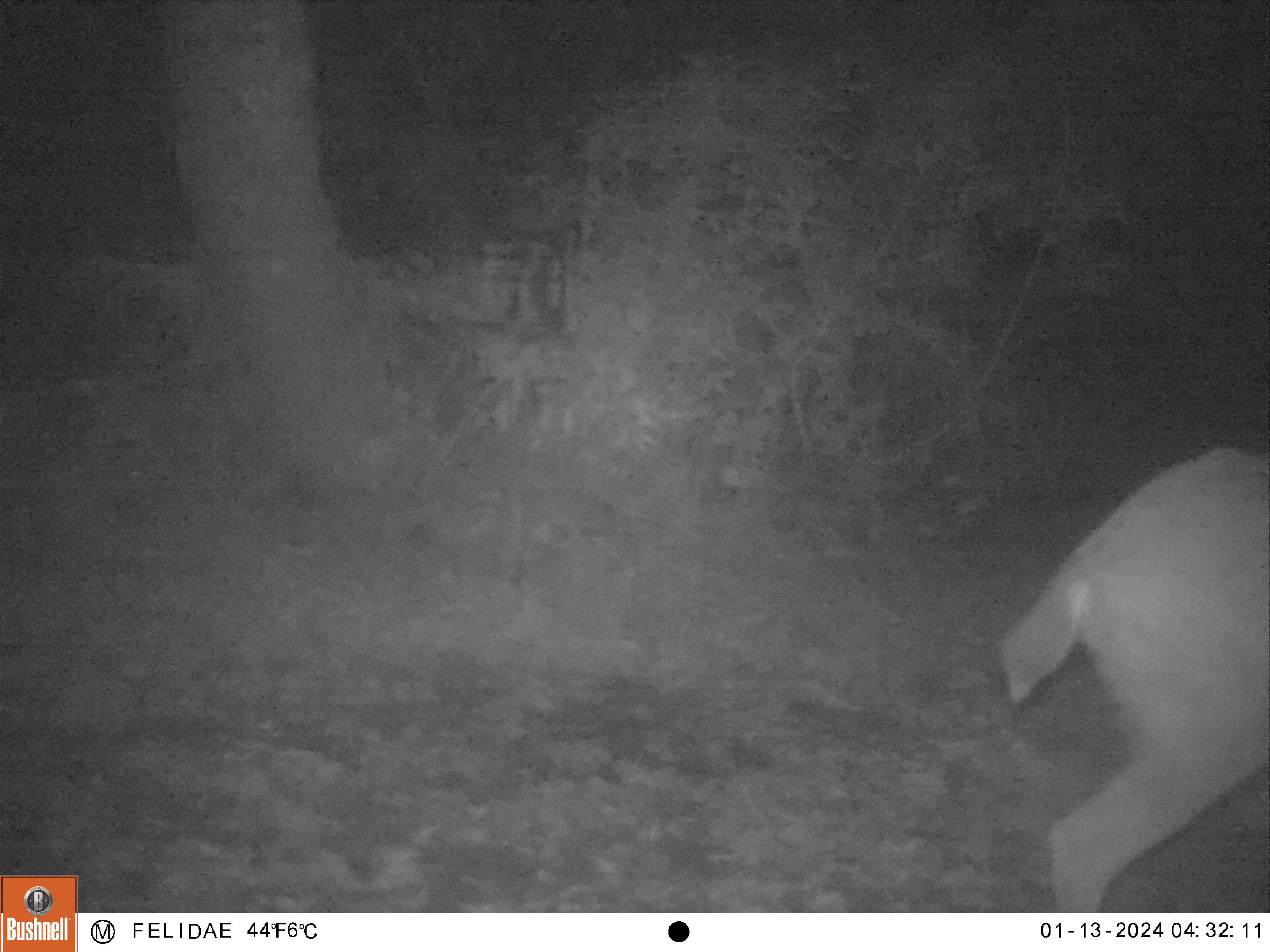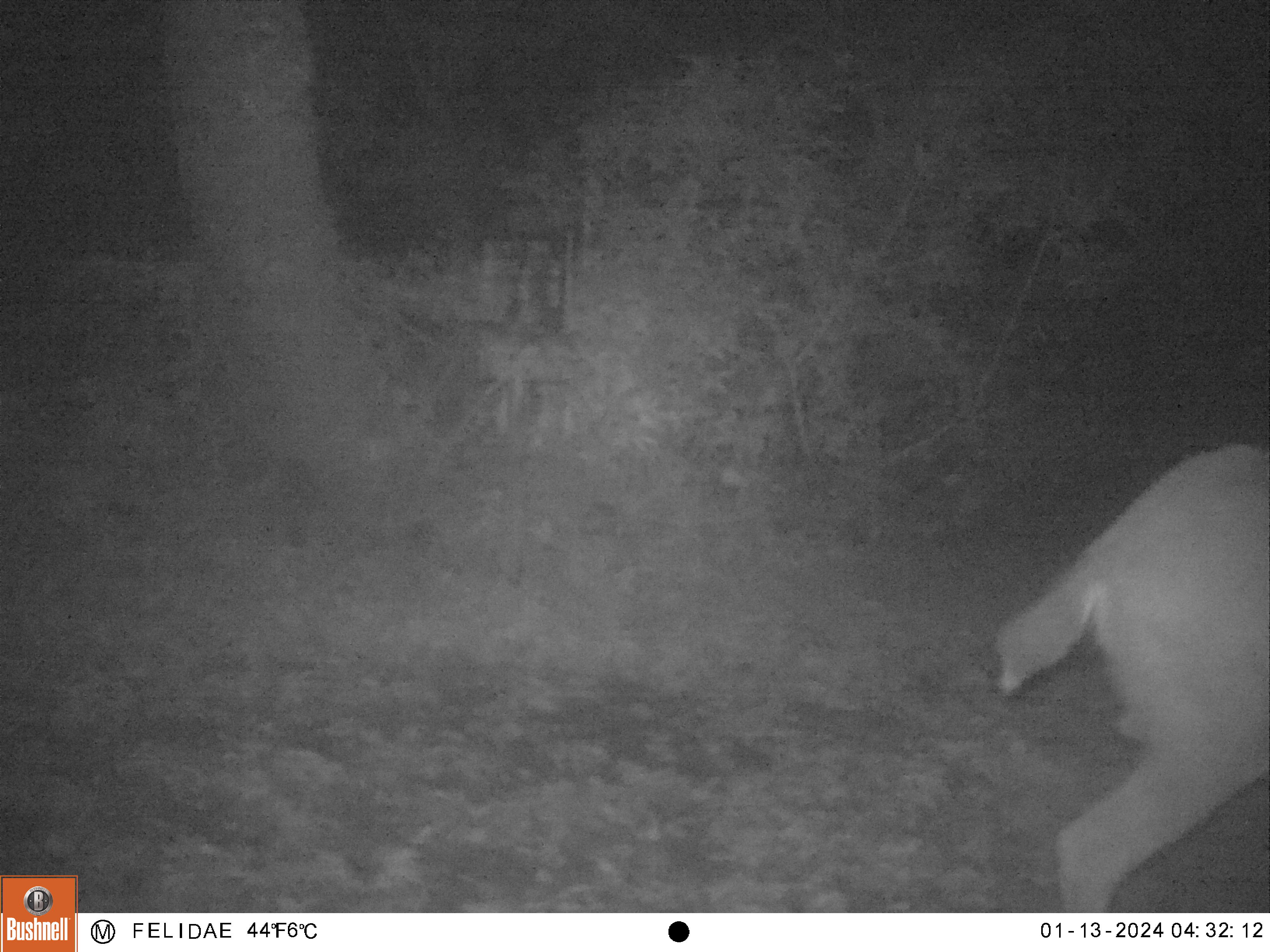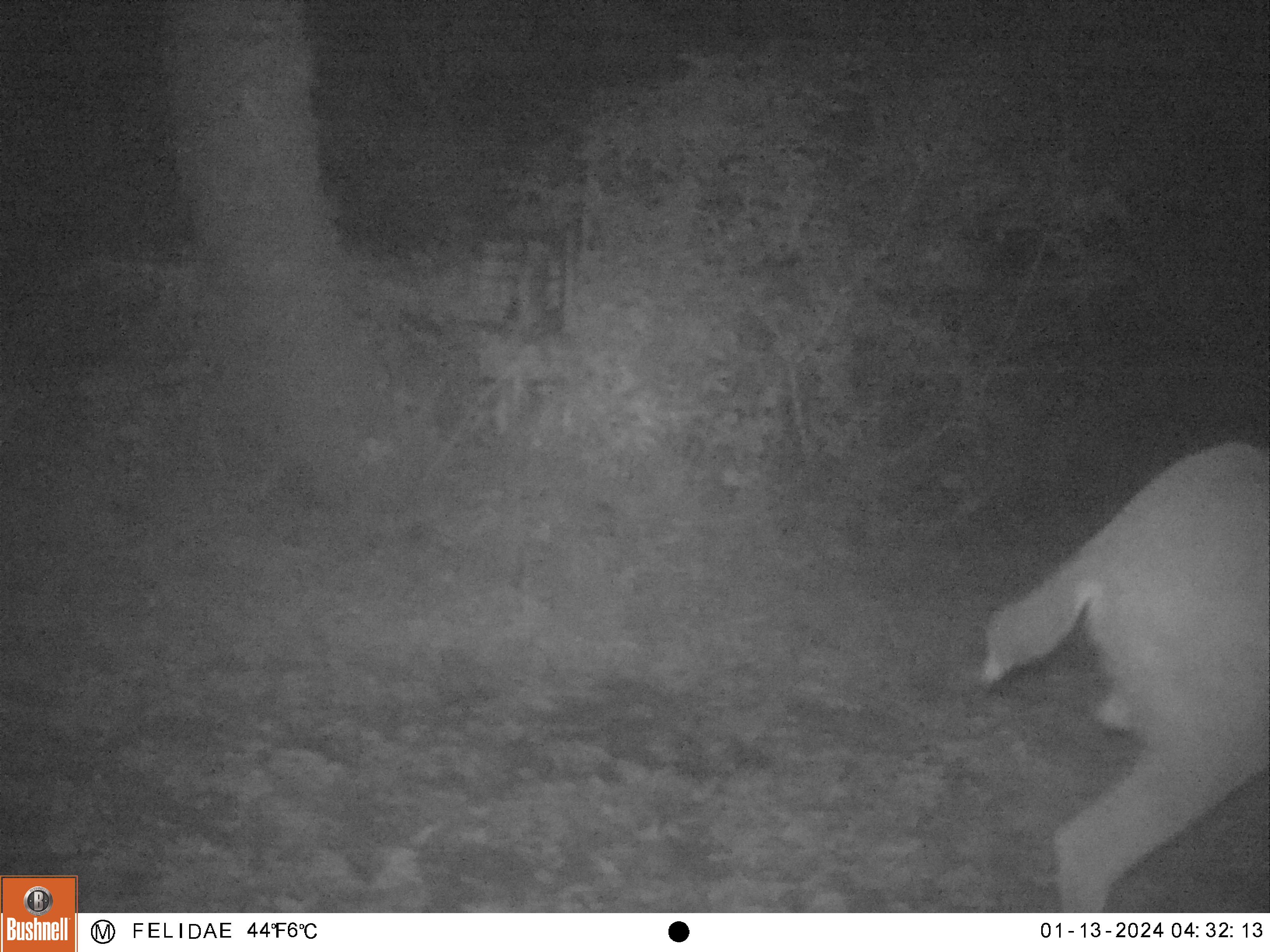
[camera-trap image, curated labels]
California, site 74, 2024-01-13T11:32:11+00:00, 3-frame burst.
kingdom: Animalia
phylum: Chordata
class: Mammalia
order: Artiodactyla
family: Cervidae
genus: Odocoileus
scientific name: Odocoileus hemionus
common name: mule deer